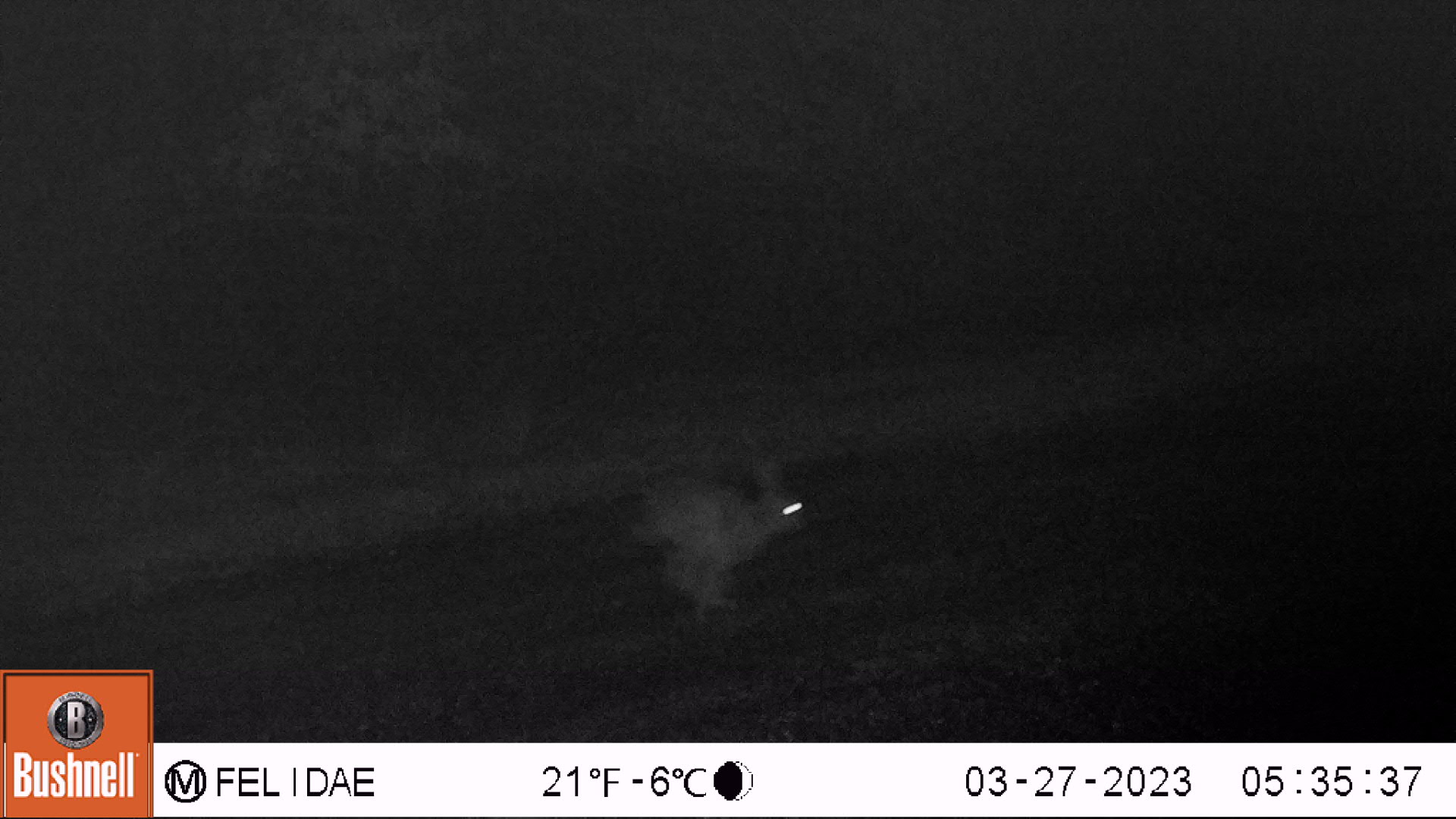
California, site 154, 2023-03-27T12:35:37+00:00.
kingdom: Animalia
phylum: Chordata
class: Mammalia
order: Lagomorpha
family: Leporidae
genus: Lepus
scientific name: Lepus californicus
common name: black-tailed jackrabbit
Black-tailed jackrabbit (Lepus californicus).